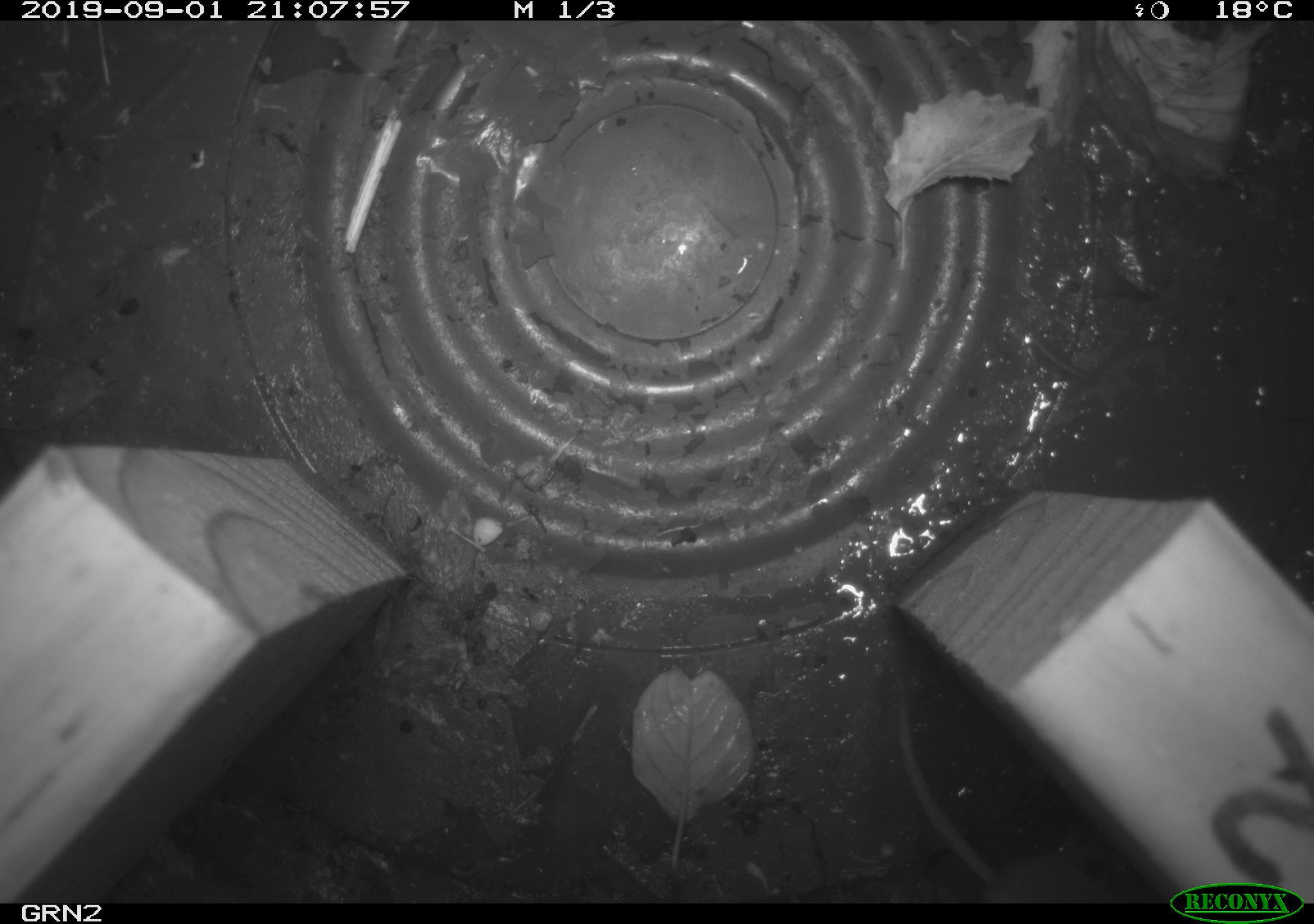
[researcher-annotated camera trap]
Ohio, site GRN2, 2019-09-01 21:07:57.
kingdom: Animalia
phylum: Chordata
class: Mammalia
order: Eulipotyphla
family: Soricidae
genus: Blarina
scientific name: Blarina brevicauda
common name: northern short-tailed shrew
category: n. short-tailed shrew